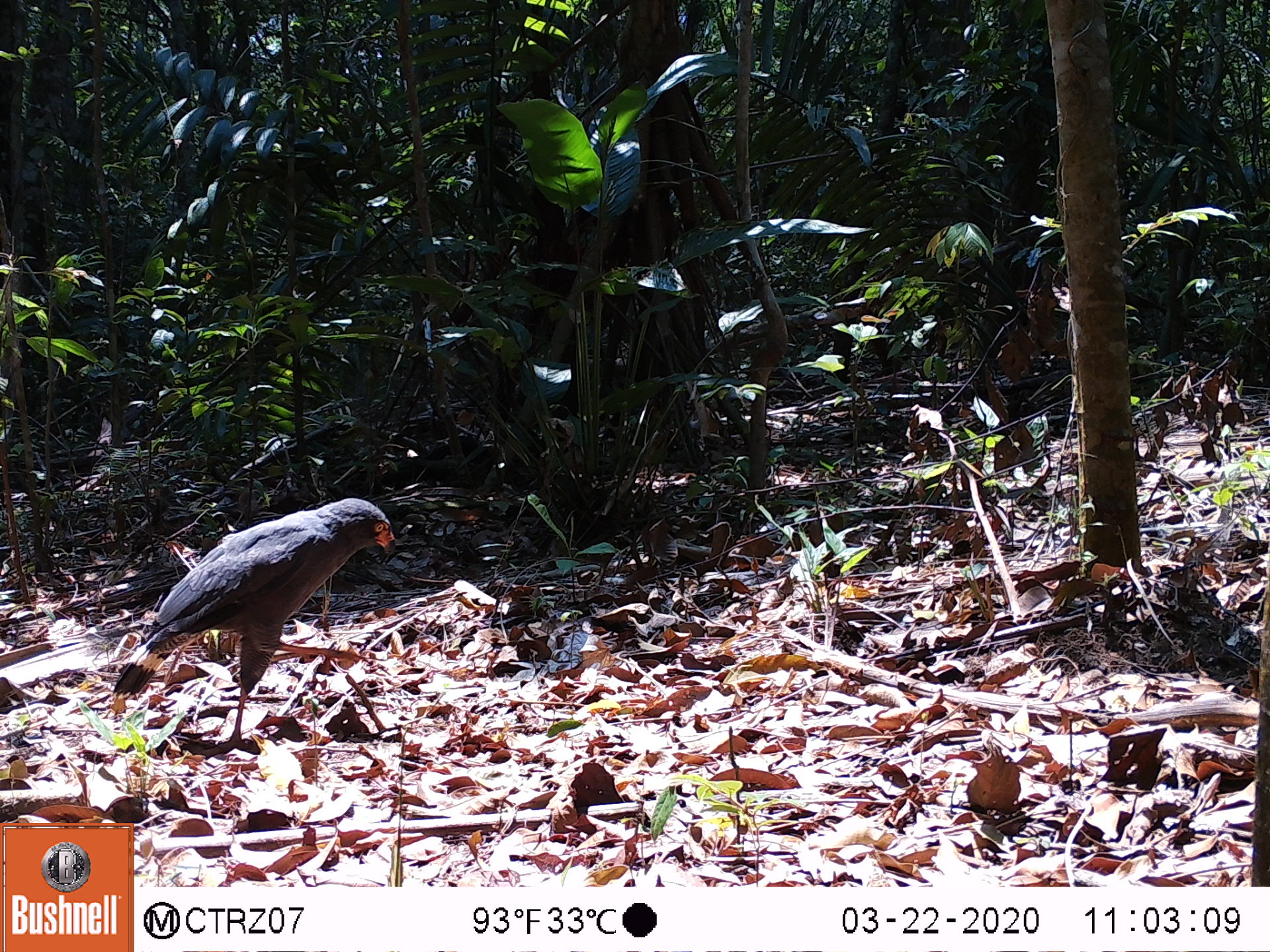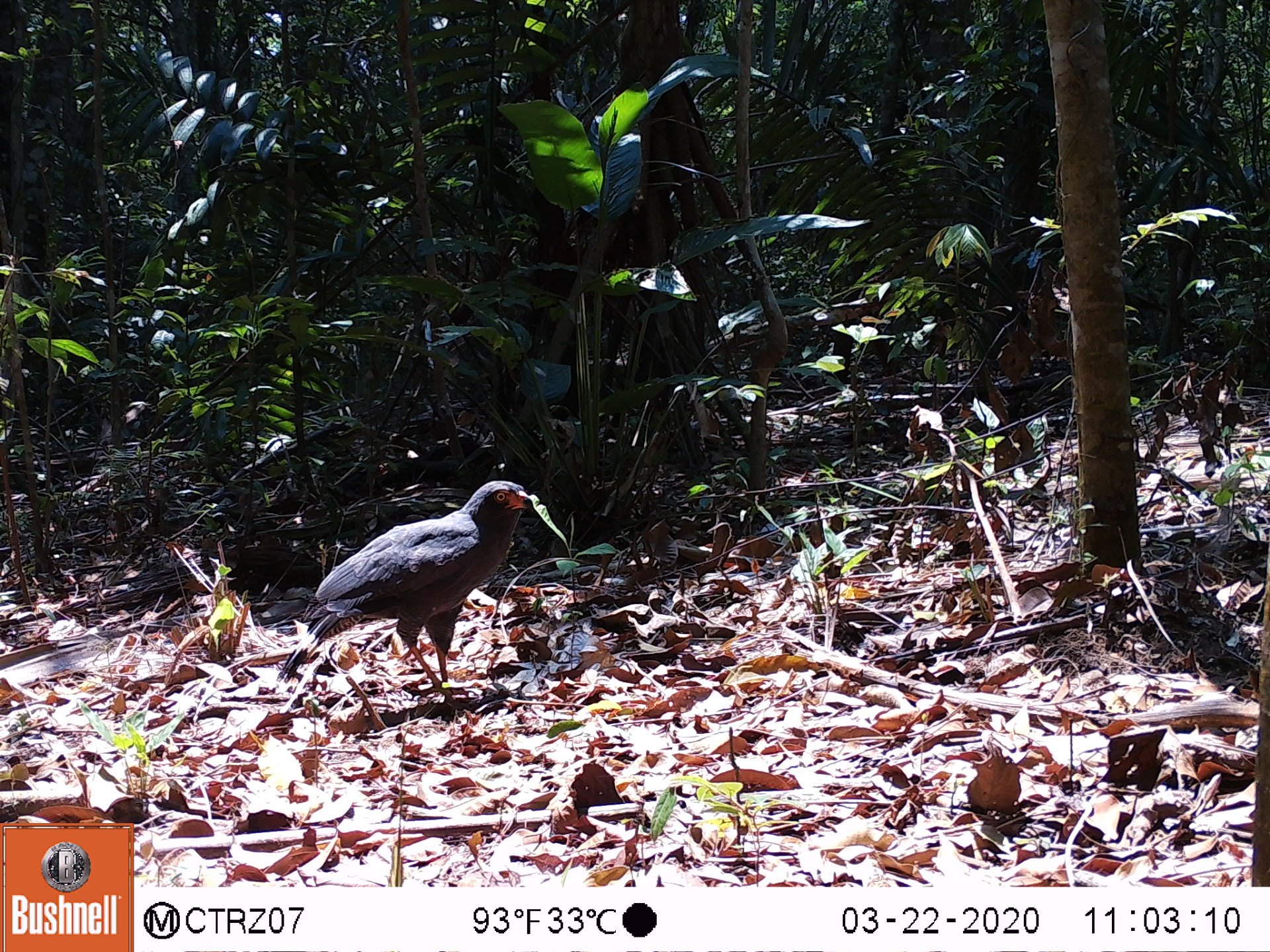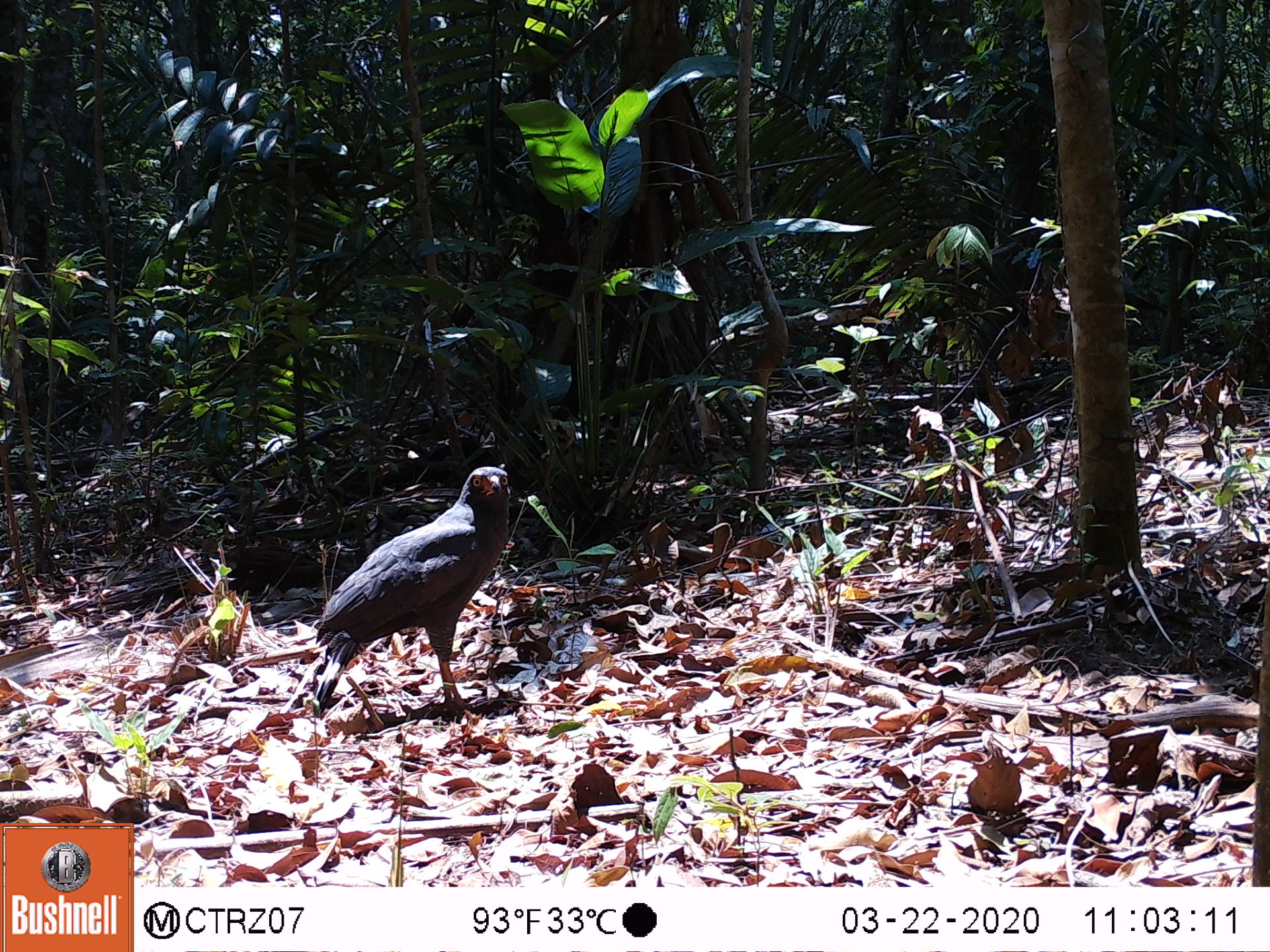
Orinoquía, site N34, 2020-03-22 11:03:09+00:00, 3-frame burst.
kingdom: Animalia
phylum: Chordata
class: Aves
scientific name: Aves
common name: bird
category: unknown bird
Unknown bird (bird) (Aves).